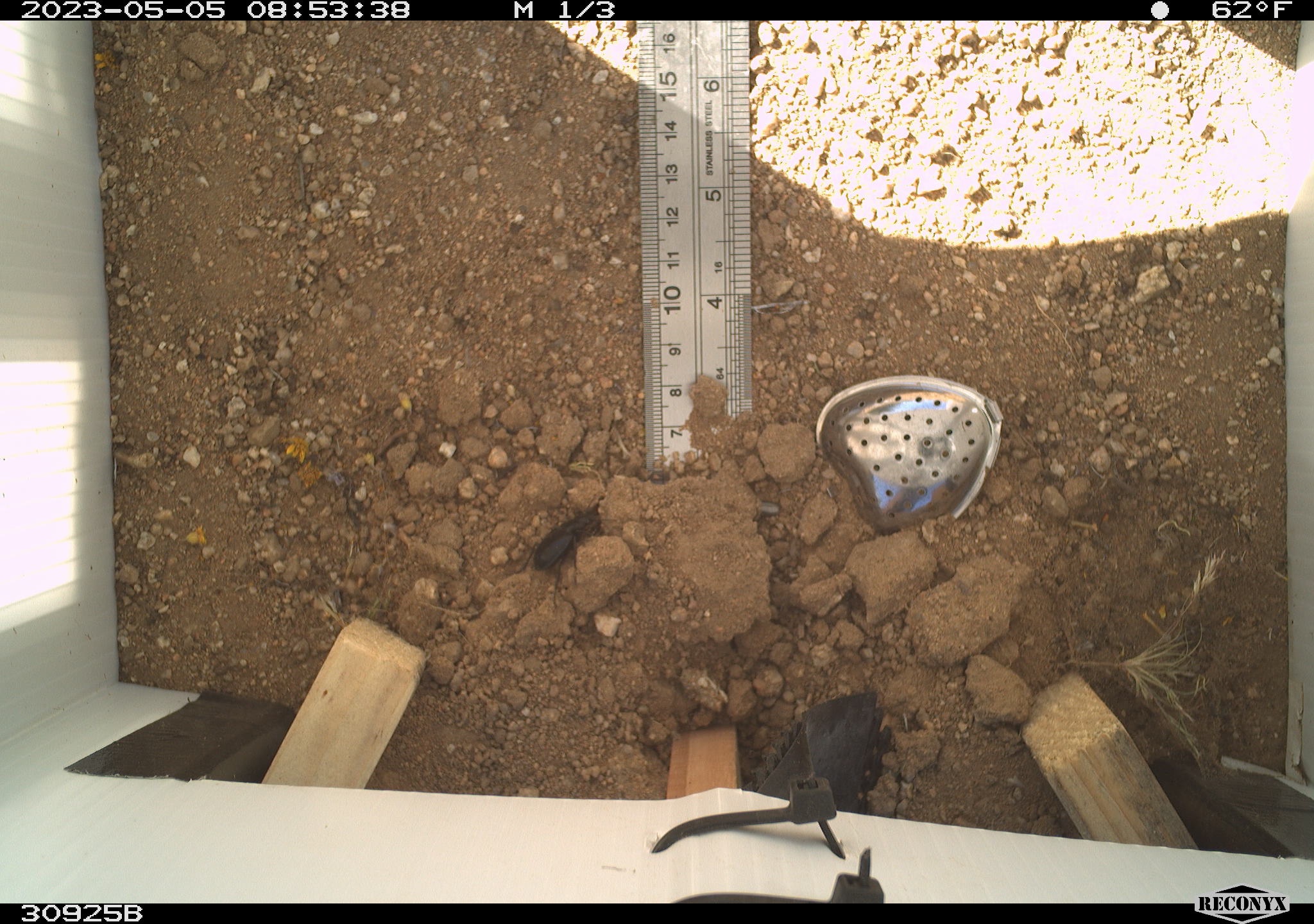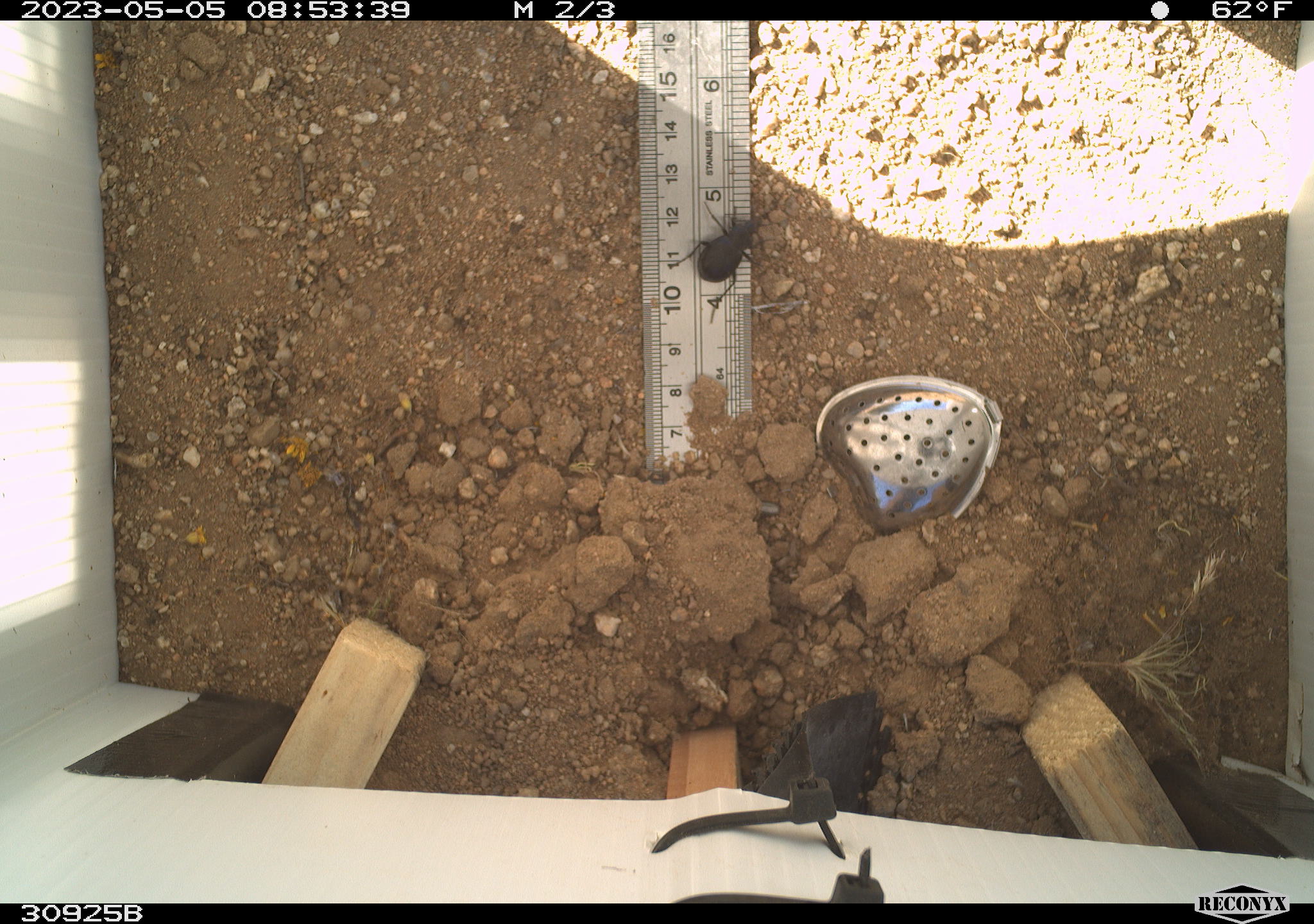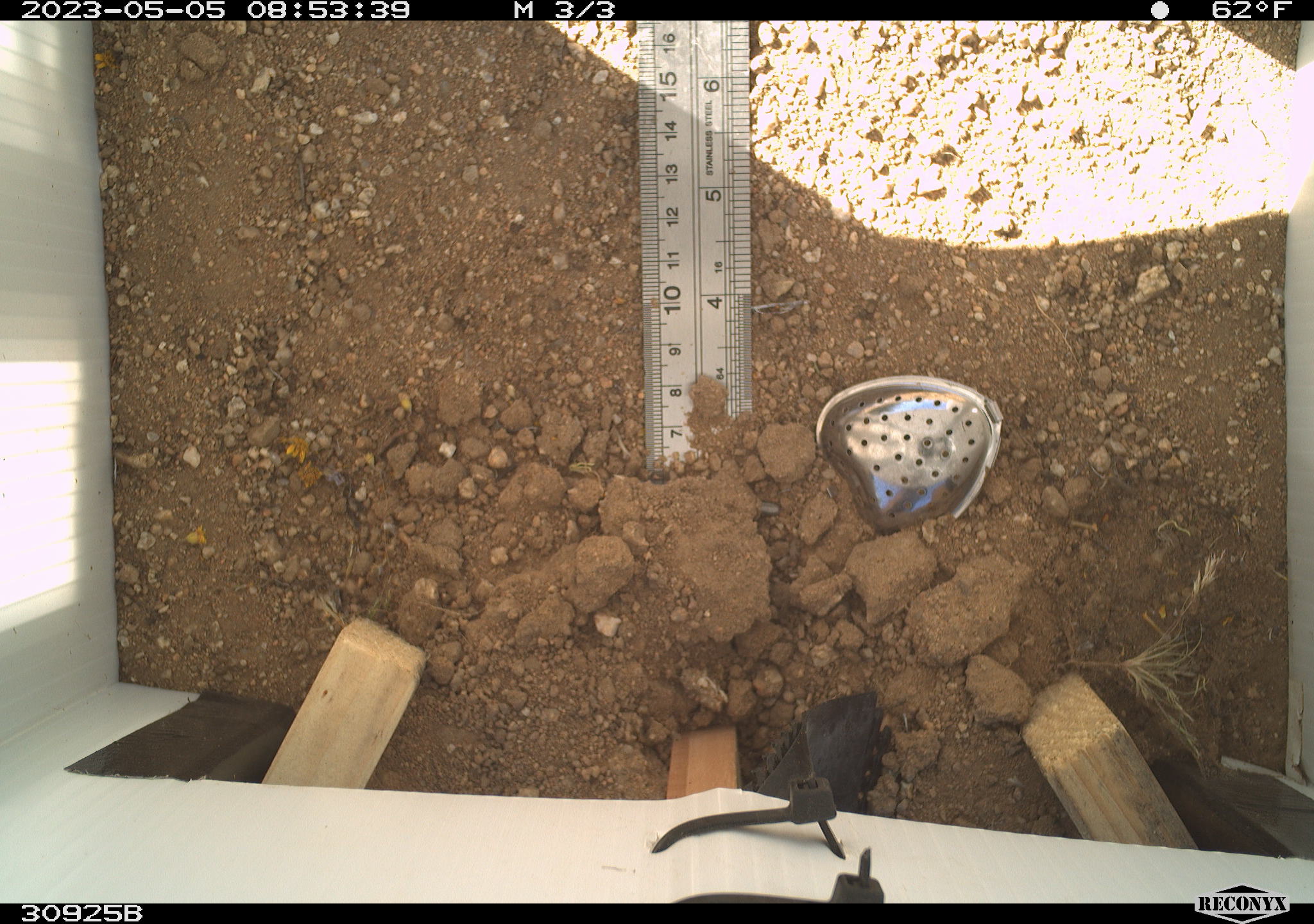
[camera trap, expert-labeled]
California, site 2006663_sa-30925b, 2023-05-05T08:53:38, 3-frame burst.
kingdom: Animalia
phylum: Arthropoda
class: Insecta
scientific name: Insecta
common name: insect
Insect (Insecta).